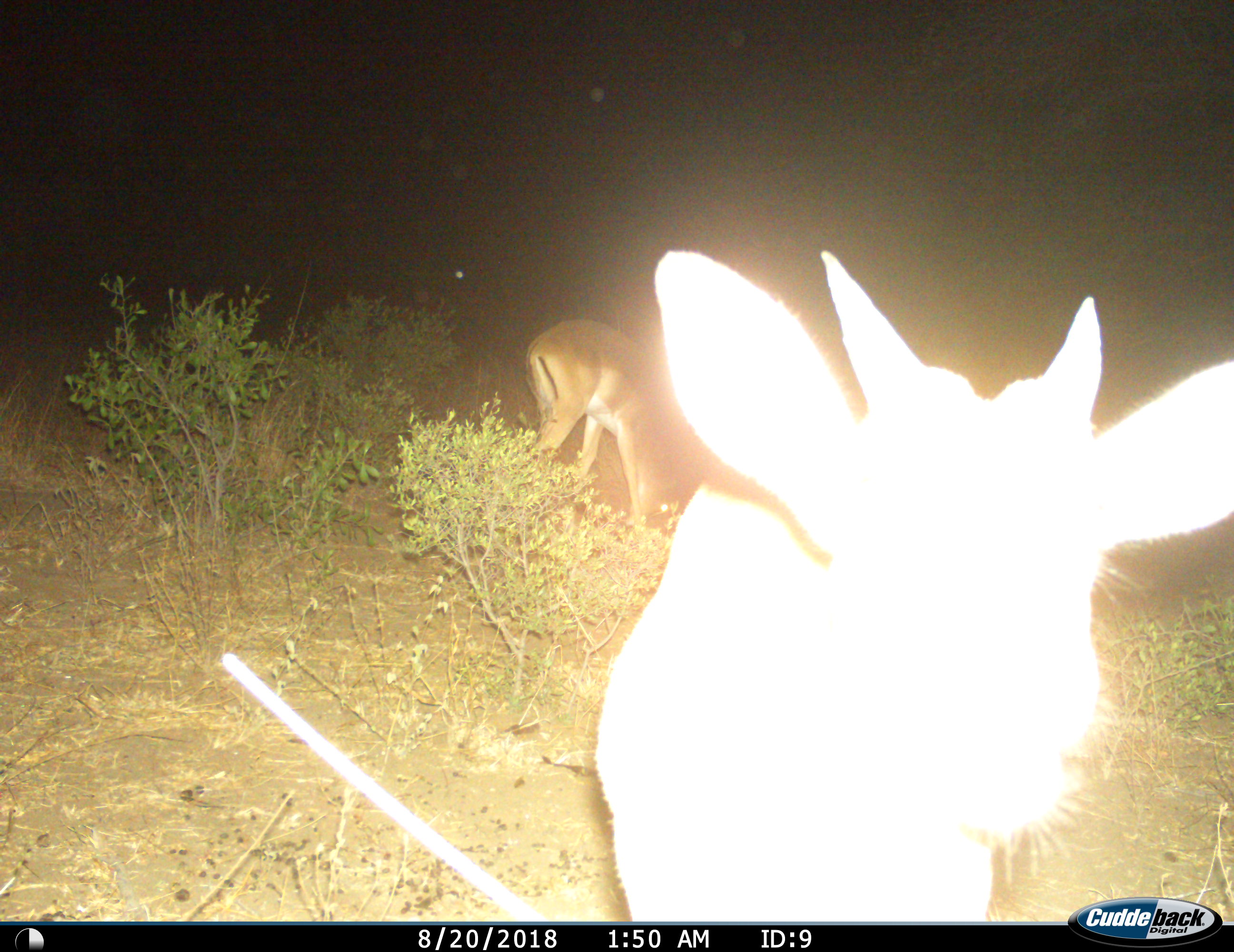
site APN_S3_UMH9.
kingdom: Animalia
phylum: Chordata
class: Mammalia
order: Artiodactyla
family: Bovidae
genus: Aepyceros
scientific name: Aepyceros melampus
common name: impala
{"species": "impala (Aepyceros melampus)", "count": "2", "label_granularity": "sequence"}